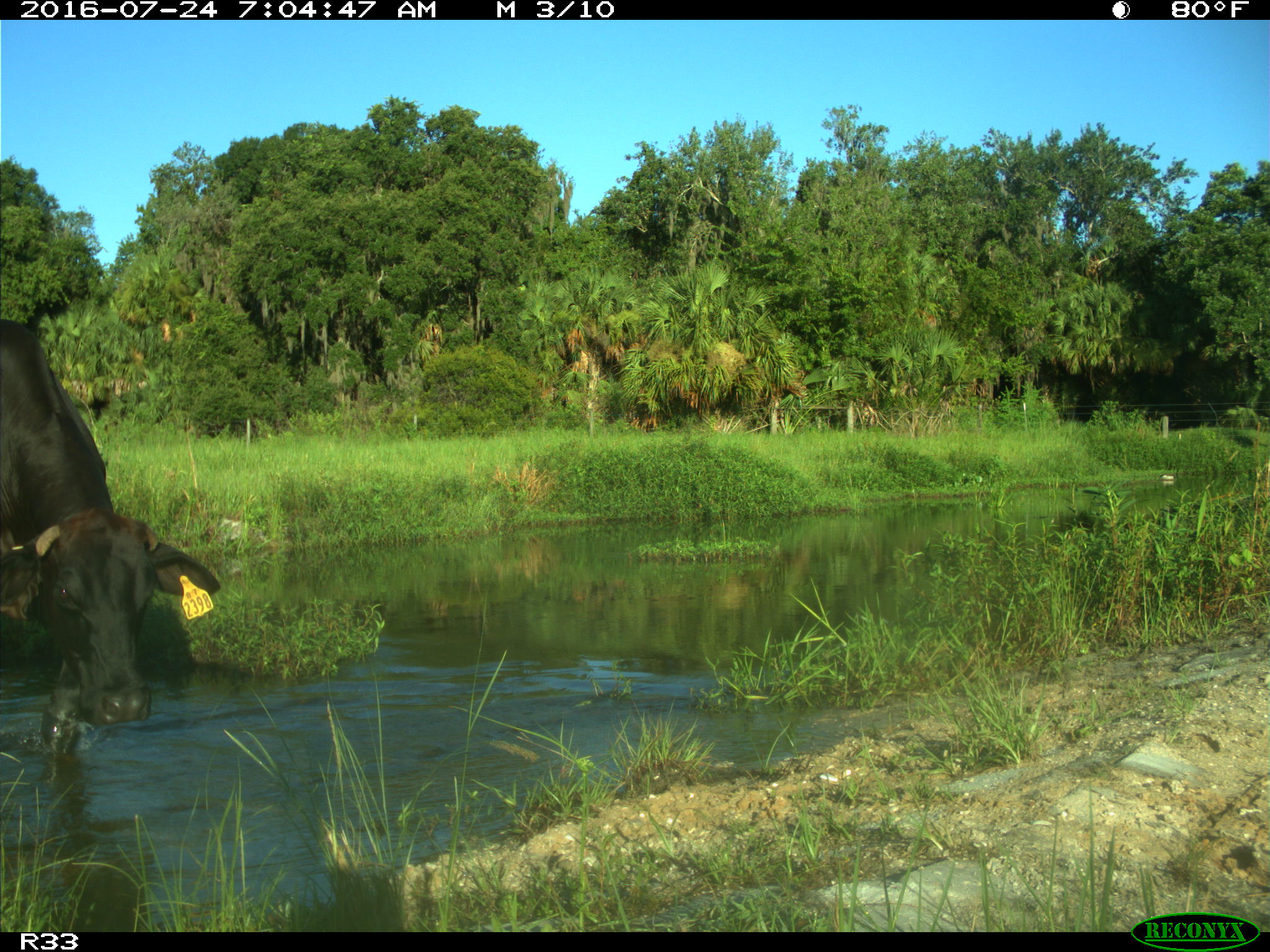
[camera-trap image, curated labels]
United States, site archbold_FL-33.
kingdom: Animalia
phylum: Chordata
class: Mammalia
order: Artiodactyla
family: Bovidae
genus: Bos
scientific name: Bos taurus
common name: domestic cow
Bos taurus (domestic cow).